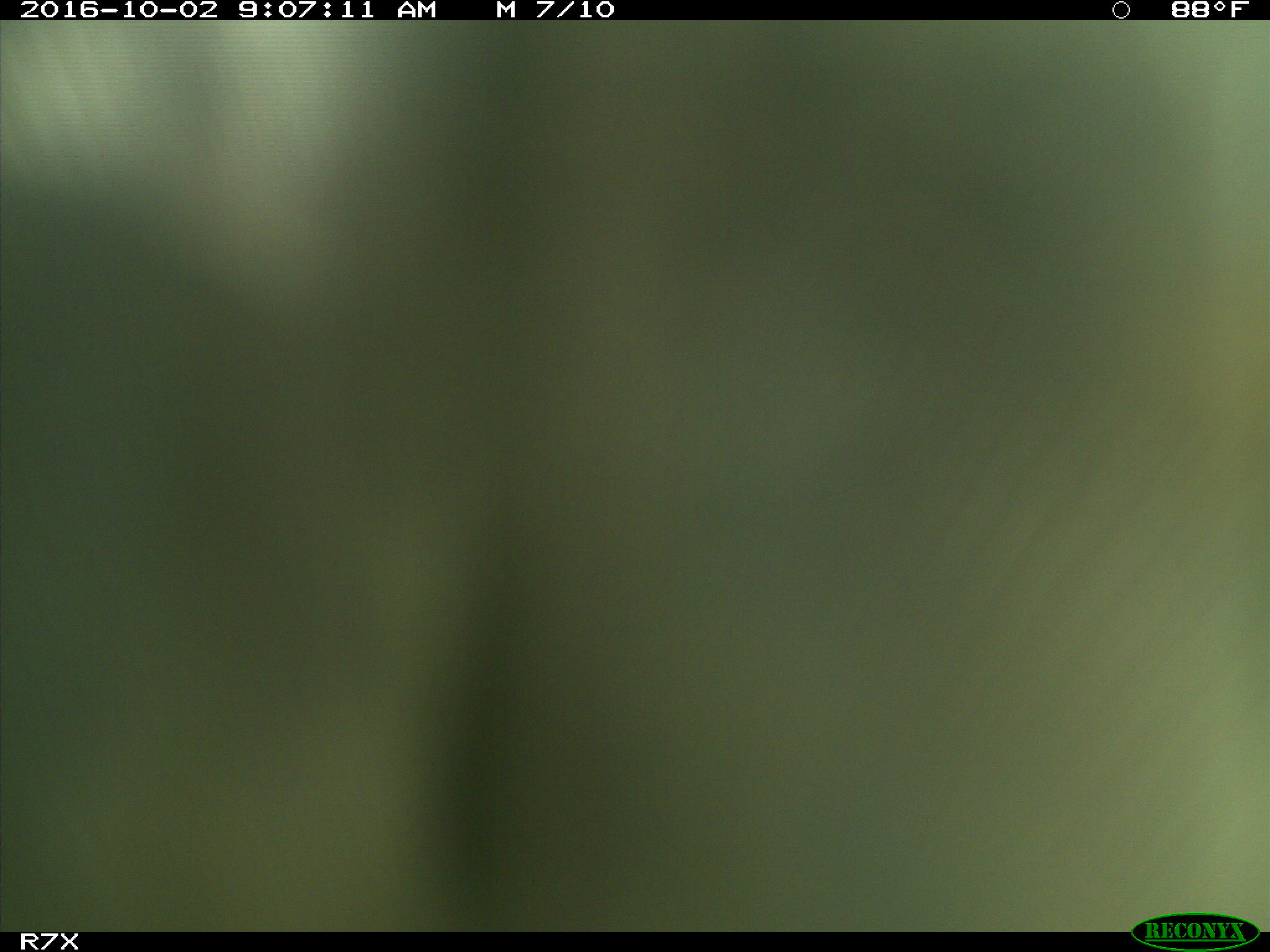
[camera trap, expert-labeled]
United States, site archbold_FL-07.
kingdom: Animalia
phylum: Chordata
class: Aves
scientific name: Aves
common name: birds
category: unidentified bird